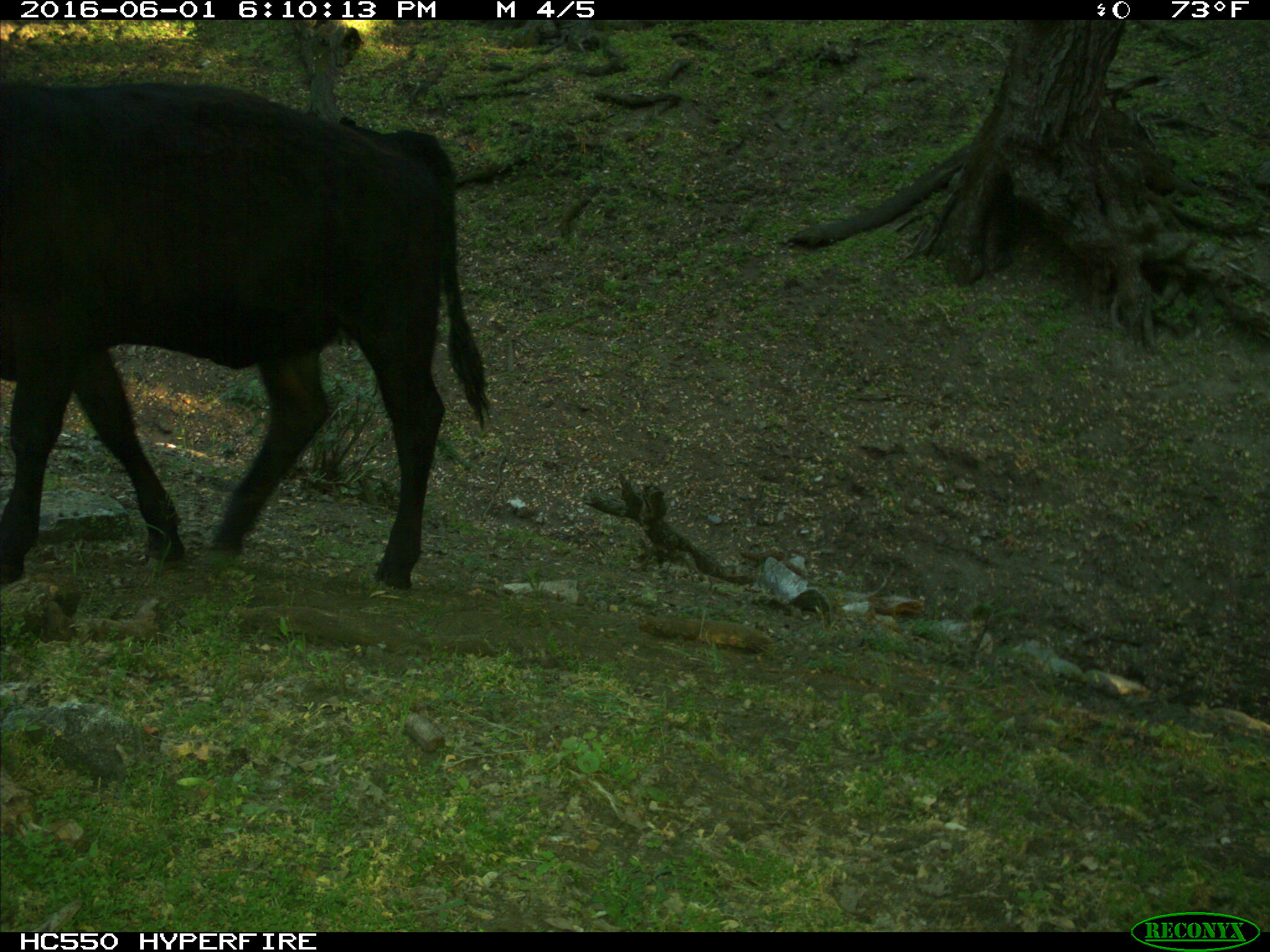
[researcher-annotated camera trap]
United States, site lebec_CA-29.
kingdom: Animalia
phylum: Chordata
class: Mammalia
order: Artiodactyla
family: Bovidae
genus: Bos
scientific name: Bos taurus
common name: domestic cow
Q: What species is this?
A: Bos taurus (domestic cow).